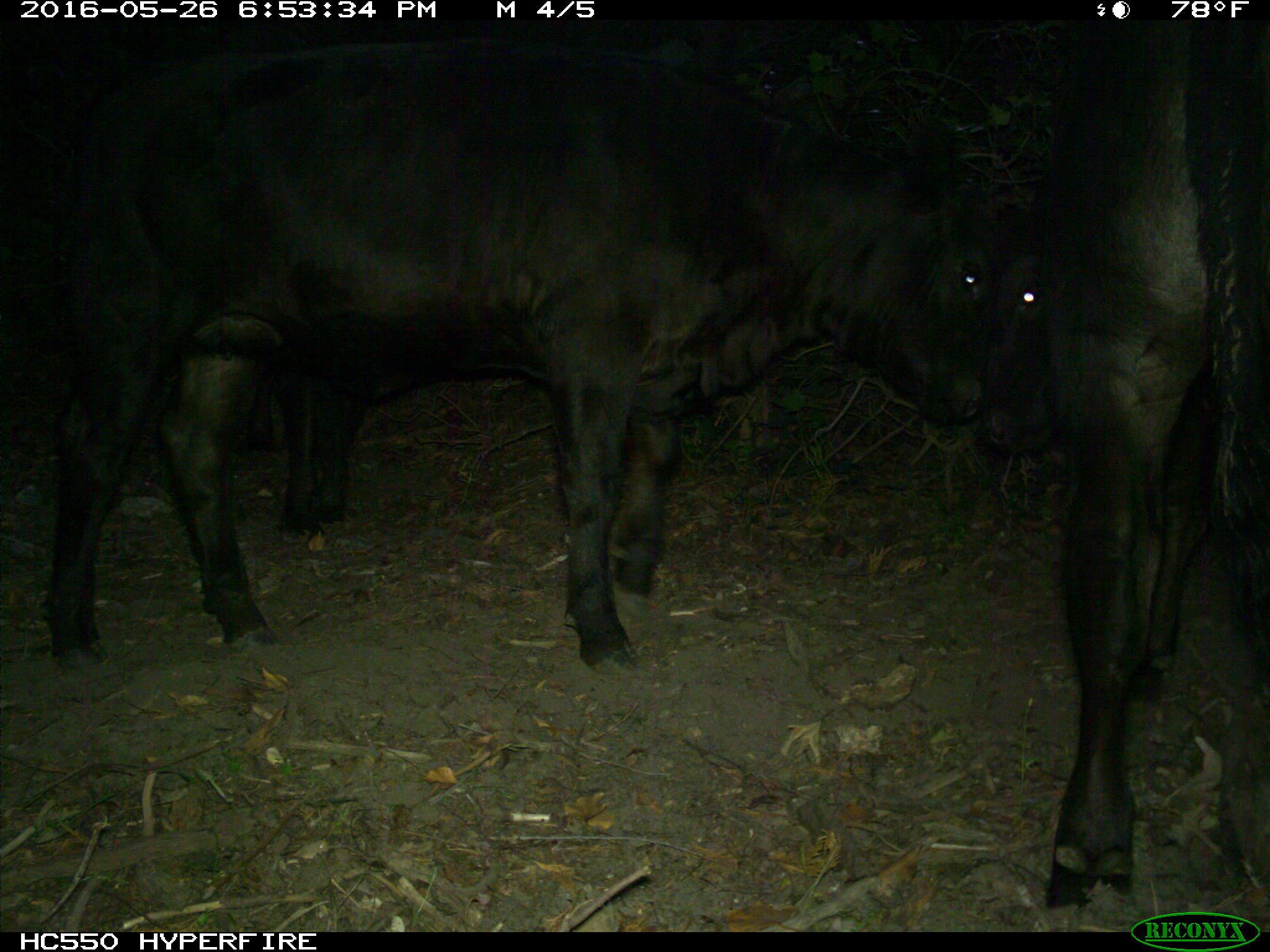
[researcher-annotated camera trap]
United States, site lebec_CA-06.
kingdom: Animalia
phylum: Chordata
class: Mammalia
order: Artiodactyla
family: Bovidae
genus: Bos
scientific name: Bos taurus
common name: domestic cow